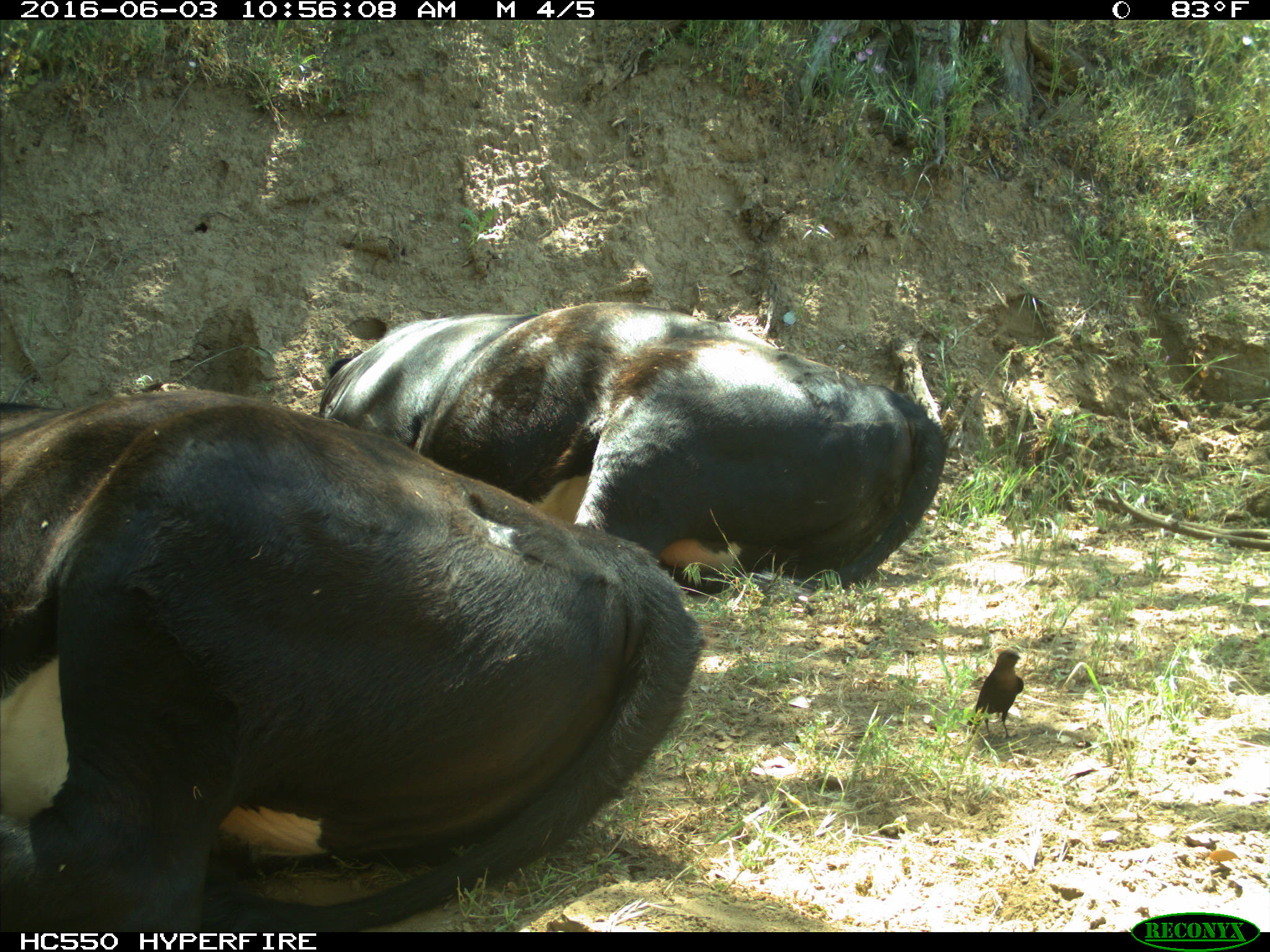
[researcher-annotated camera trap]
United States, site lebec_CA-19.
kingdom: Animalia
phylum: Chordata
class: Mammalia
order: Artiodactyla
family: Bovidae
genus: Bos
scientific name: Bos taurus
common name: domestic cow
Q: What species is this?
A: Bos taurus (domestic cow).